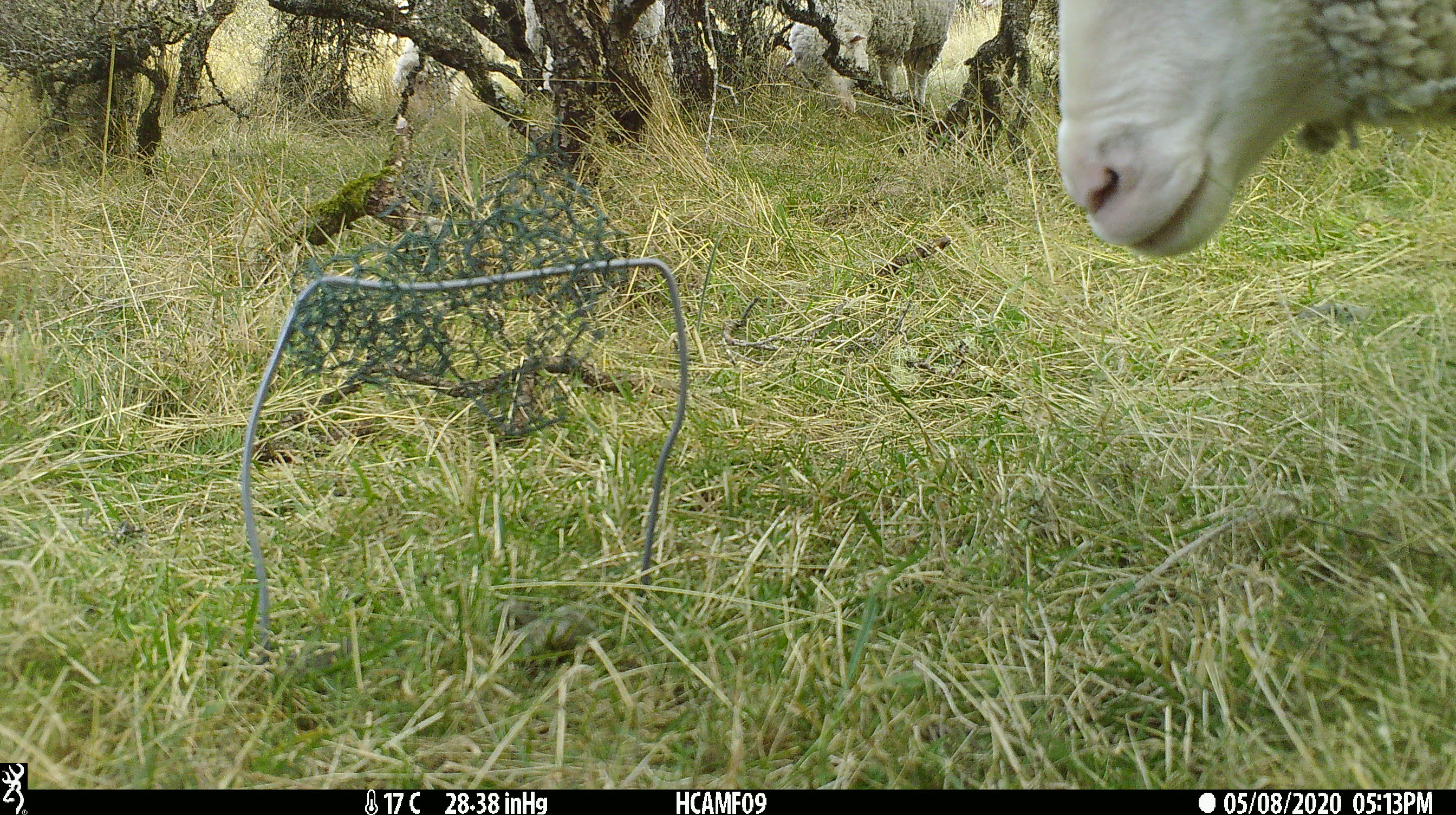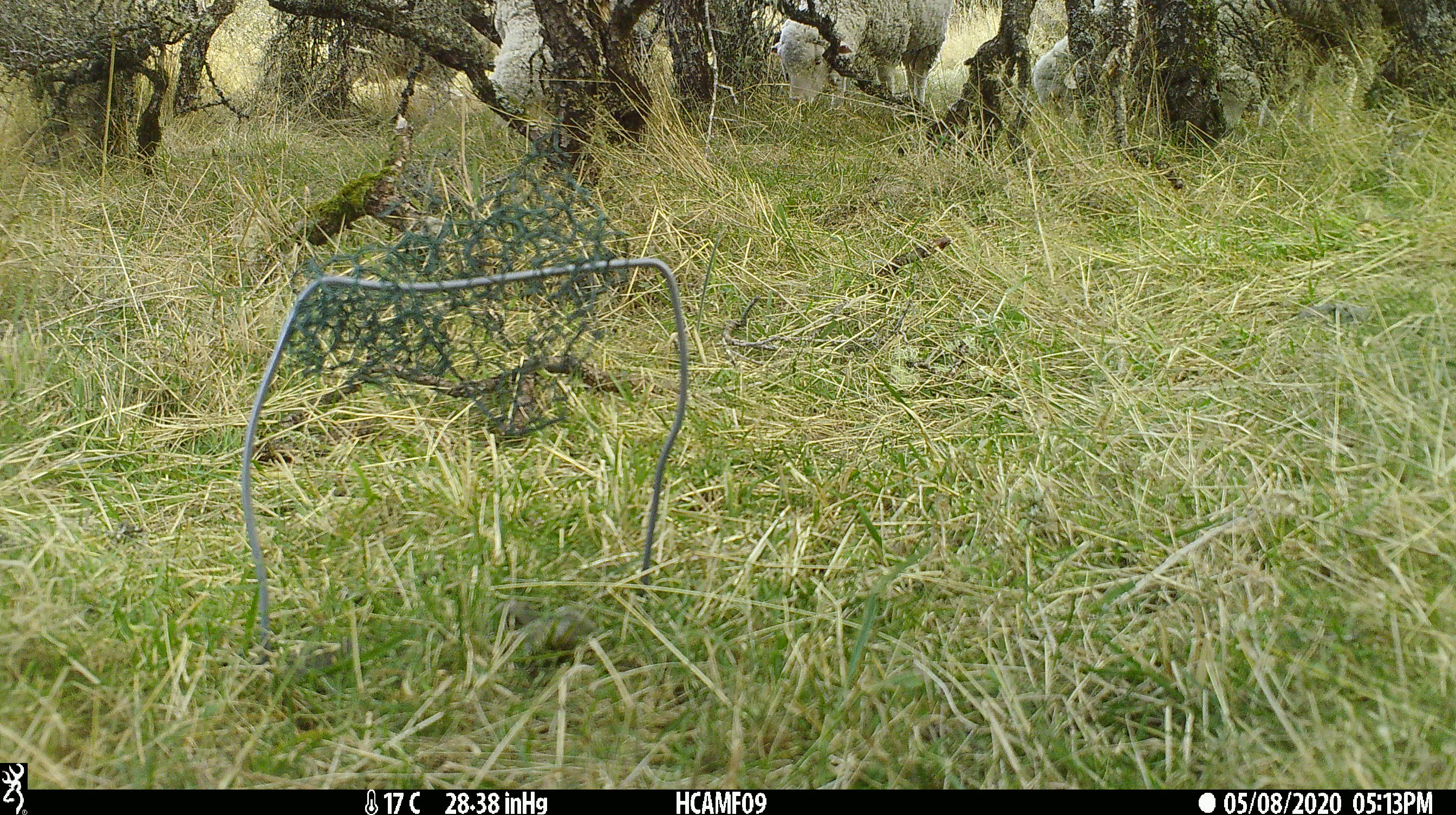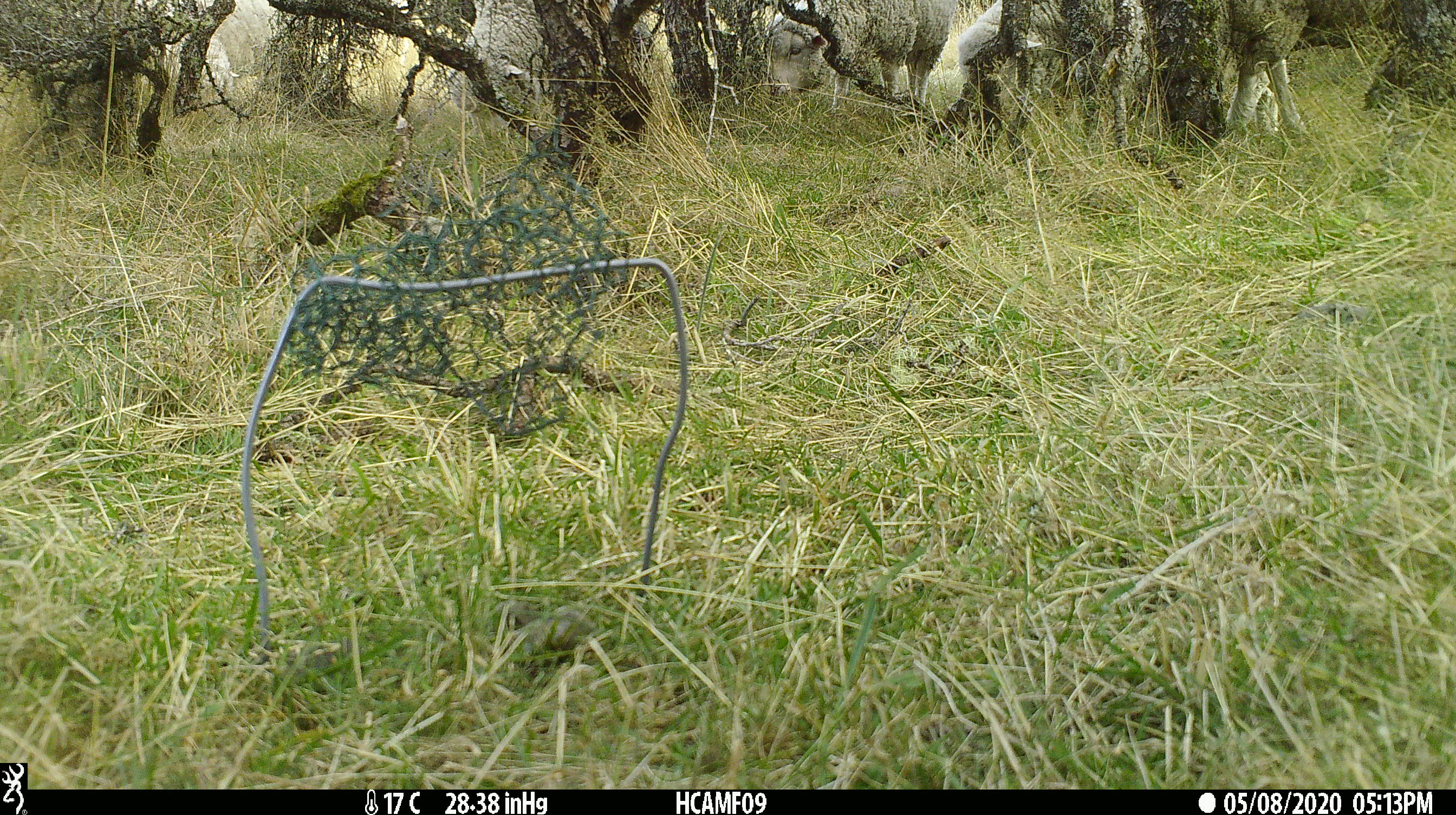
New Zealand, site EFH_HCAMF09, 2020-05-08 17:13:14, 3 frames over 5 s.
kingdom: Animalia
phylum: Chordata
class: Mammalia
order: Artiodactyla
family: Bovidae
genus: Ovis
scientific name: Ovis aries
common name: domestic sheep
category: sheep